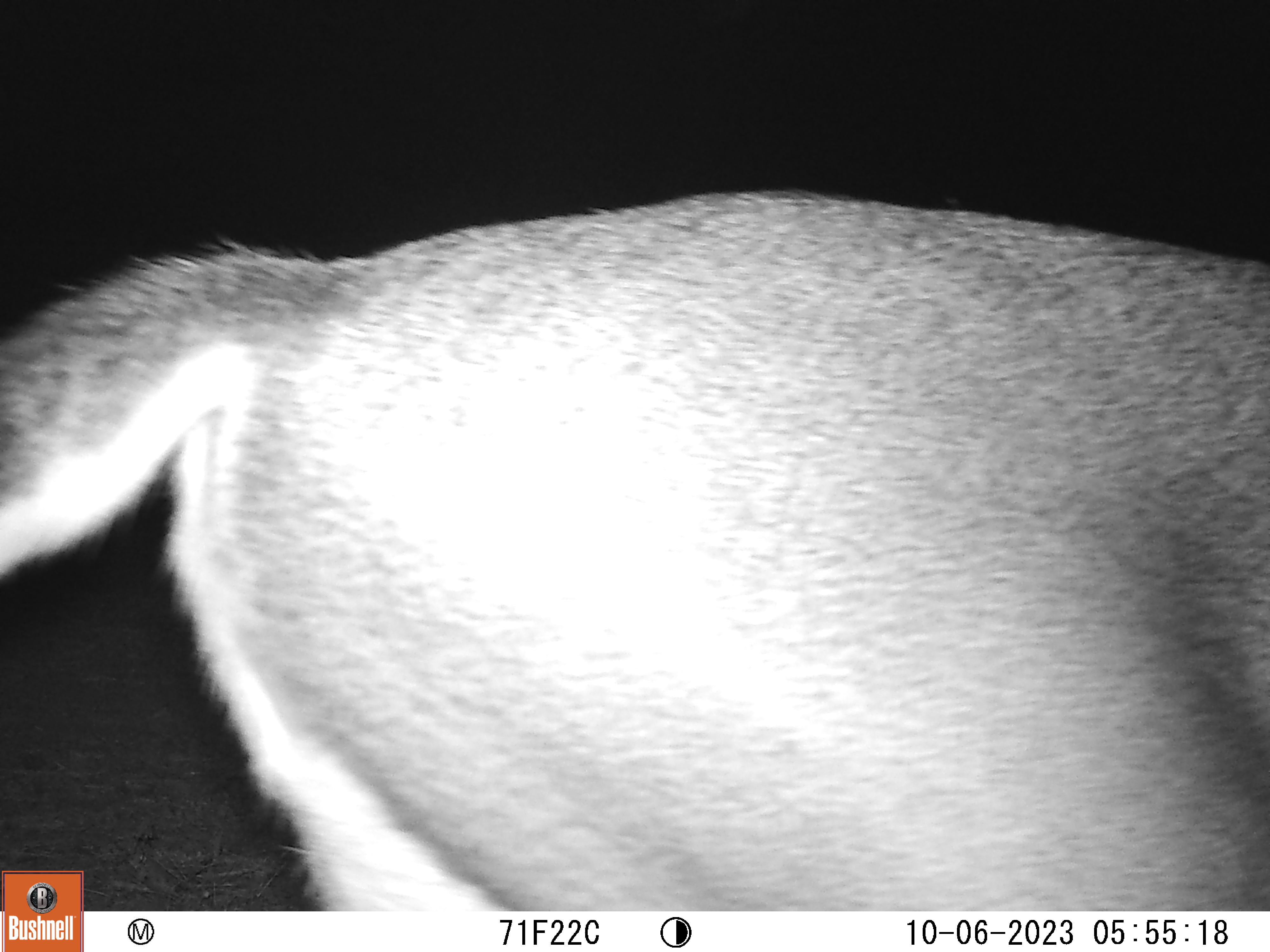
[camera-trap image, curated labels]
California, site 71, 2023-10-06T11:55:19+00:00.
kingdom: Animalia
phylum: Chordata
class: Mammalia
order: Artiodactyla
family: Cervidae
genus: Odocoileus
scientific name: Odocoileus hemionus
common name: mule deer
Mule deer (Odocoileus hemionus).